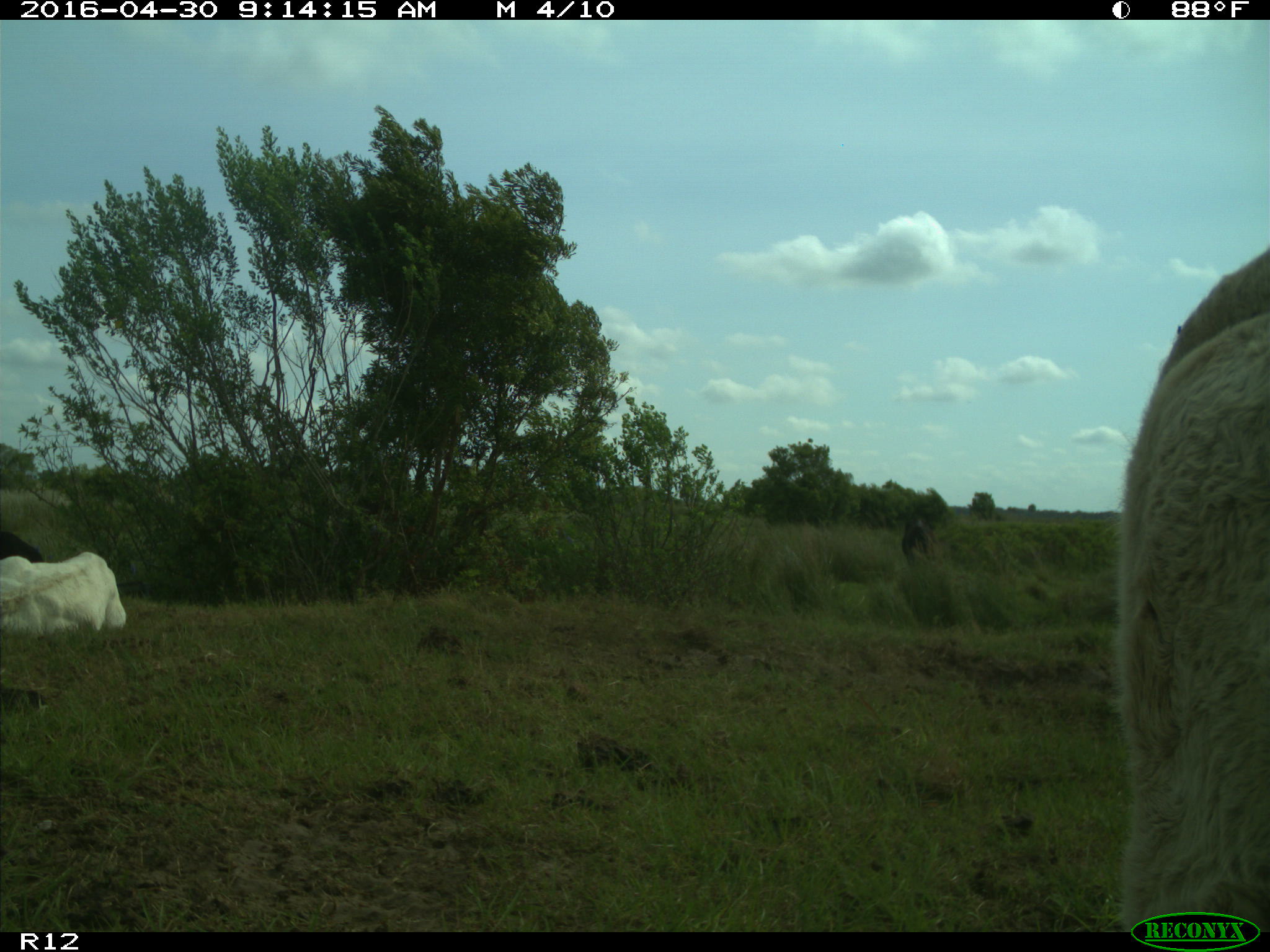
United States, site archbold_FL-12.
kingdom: Animalia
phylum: Chordata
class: Mammalia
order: Artiodactyla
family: Bovidae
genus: Bos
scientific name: Bos taurus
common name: domestic cow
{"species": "Bos taurus (domestic cow)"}